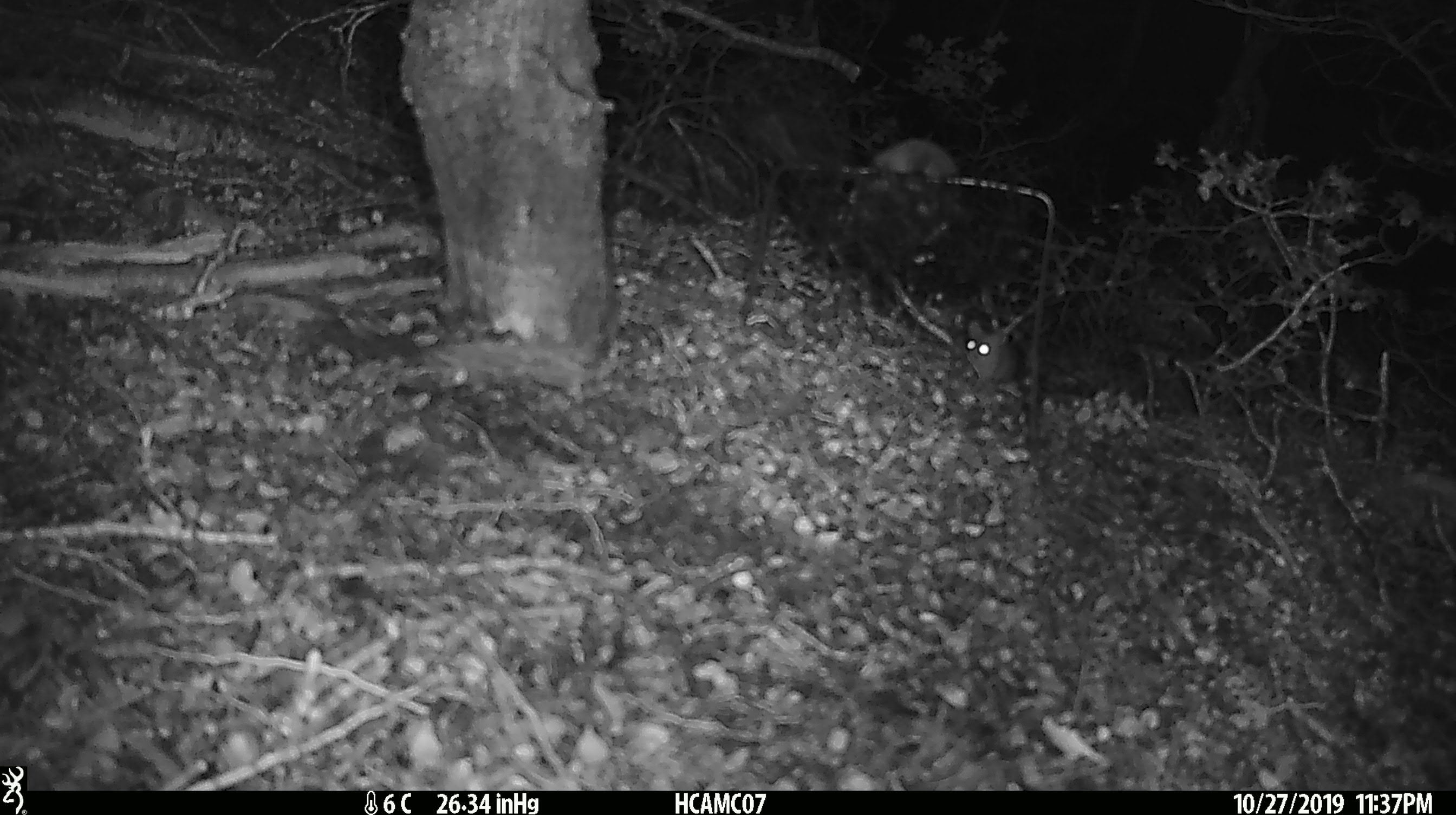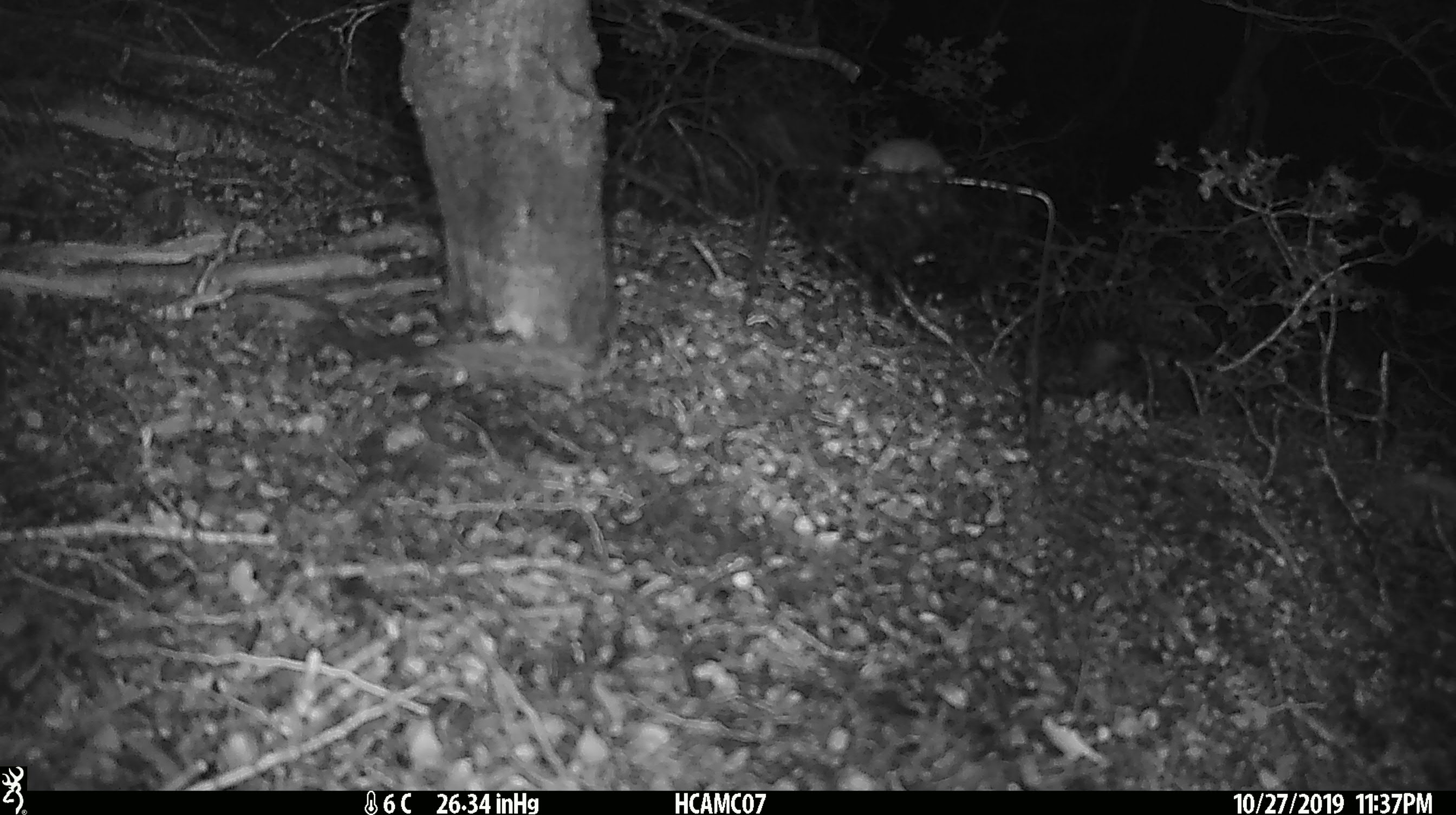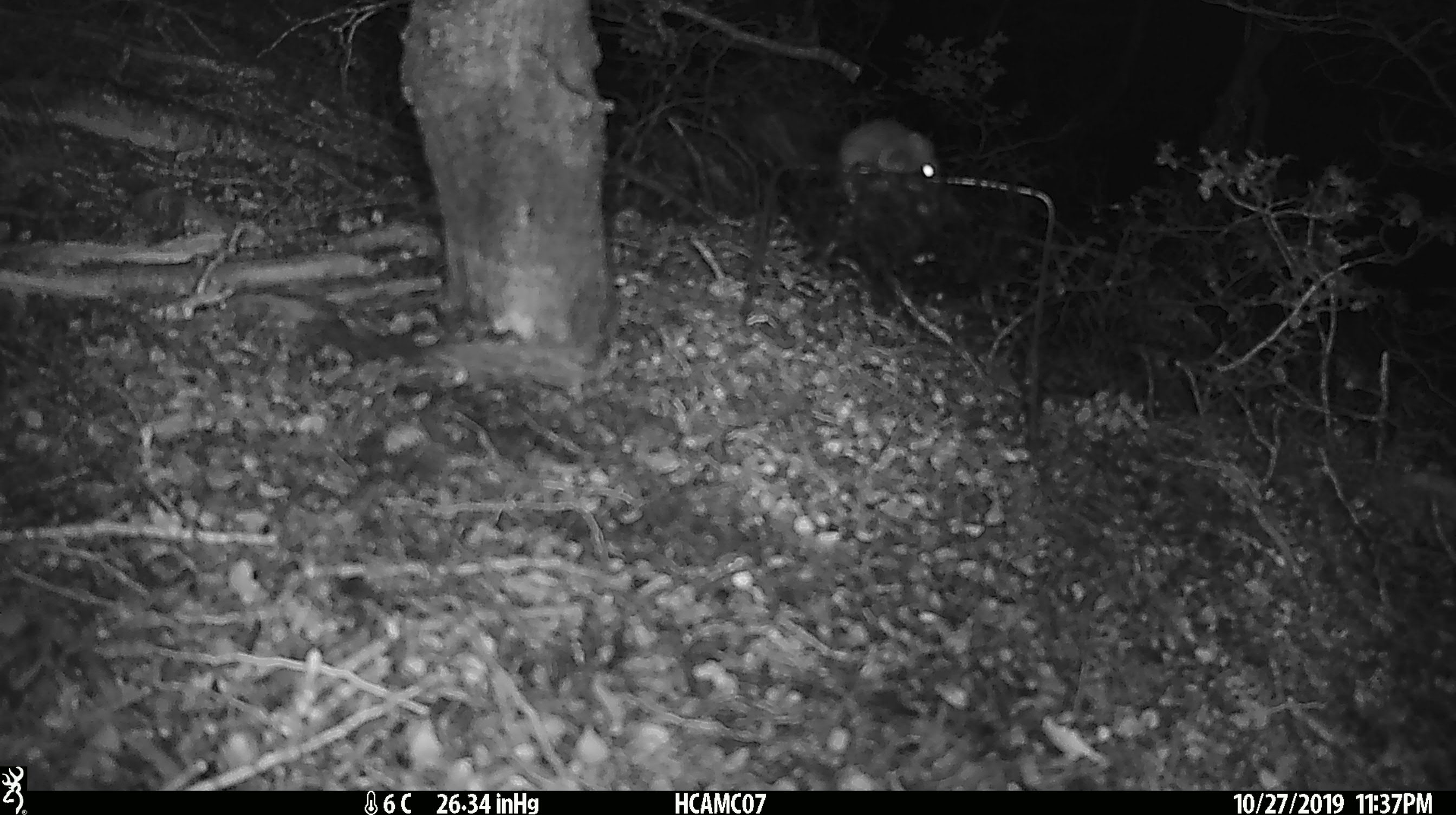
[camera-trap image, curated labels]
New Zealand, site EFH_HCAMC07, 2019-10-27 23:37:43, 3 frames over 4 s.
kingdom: Animalia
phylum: Chordata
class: Mammalia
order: Rodentia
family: Muridae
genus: Mus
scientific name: Mus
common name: mouse